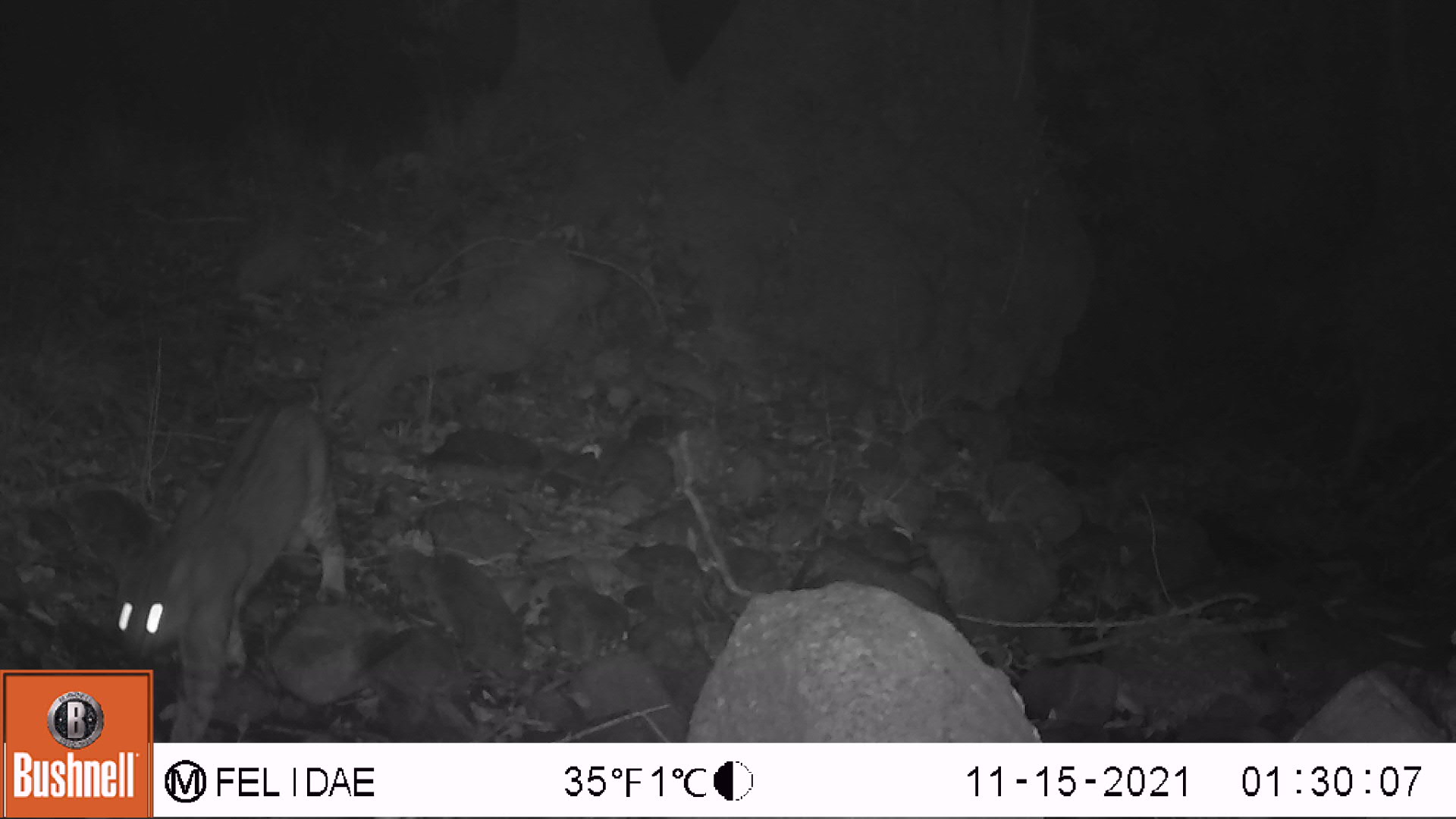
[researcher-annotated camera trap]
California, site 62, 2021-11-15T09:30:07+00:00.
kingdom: Animalia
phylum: Chordata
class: Mammalia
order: Carnivora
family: Felidae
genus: Lynx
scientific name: Lynx rufus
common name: bobcat